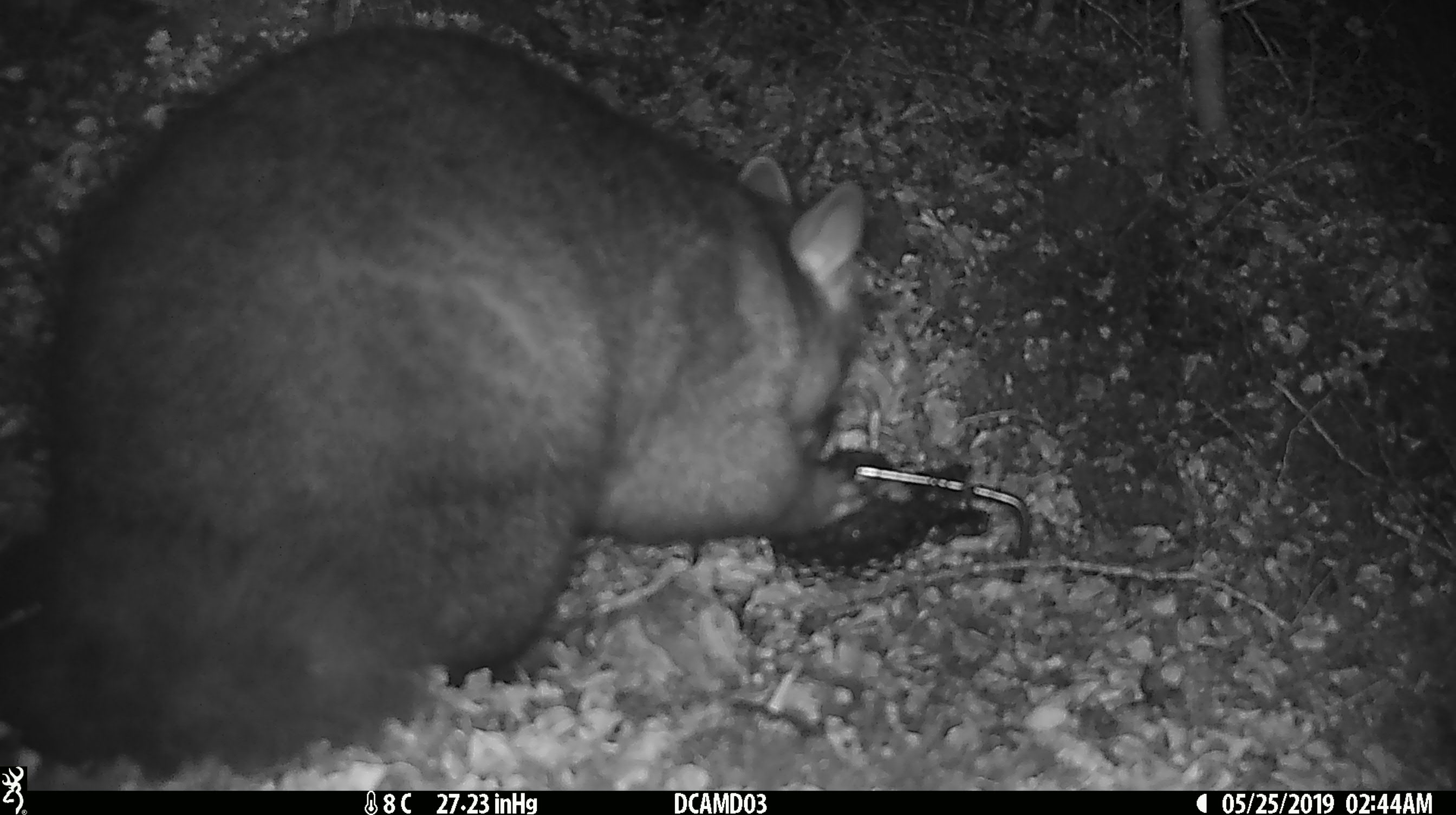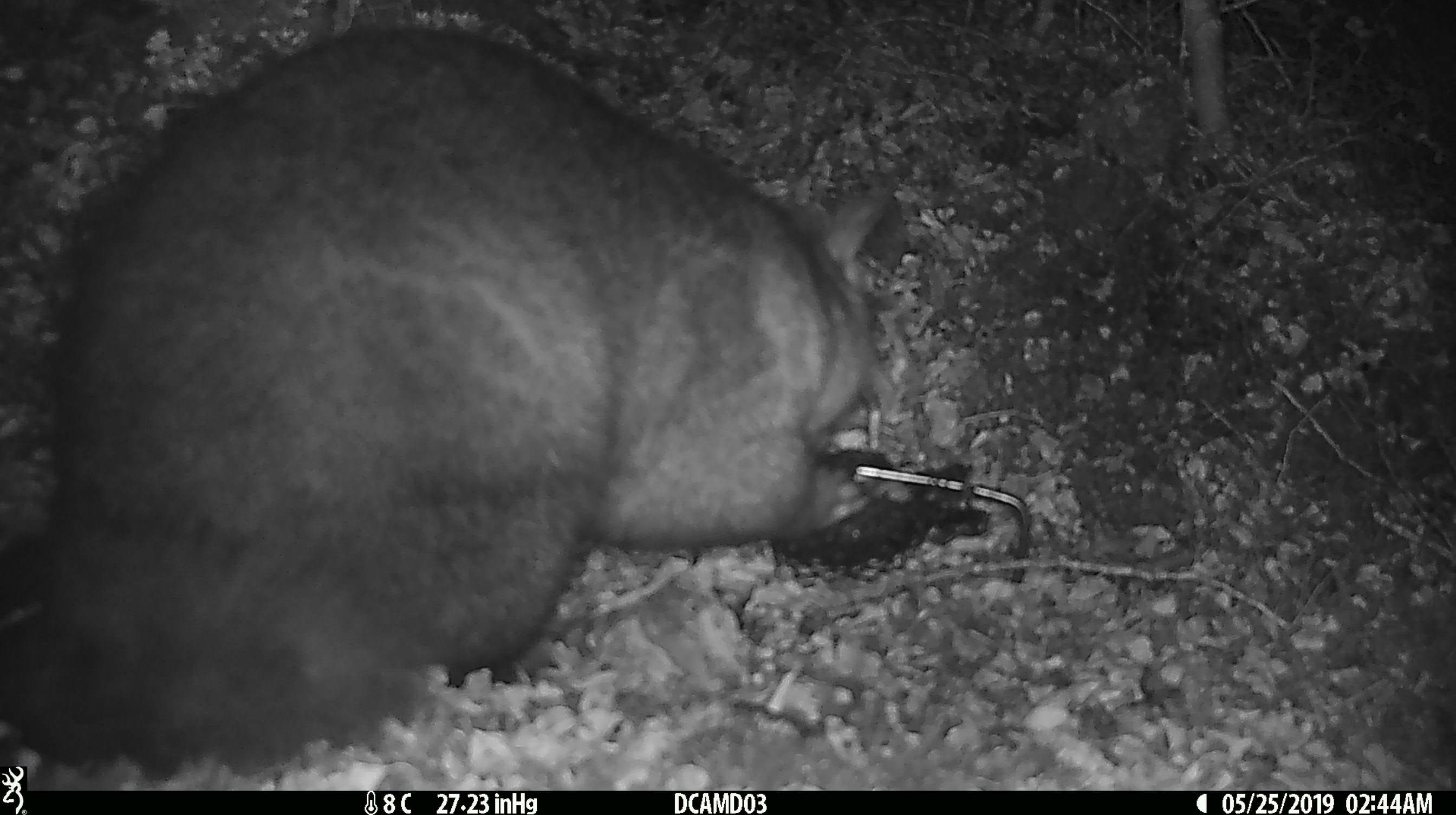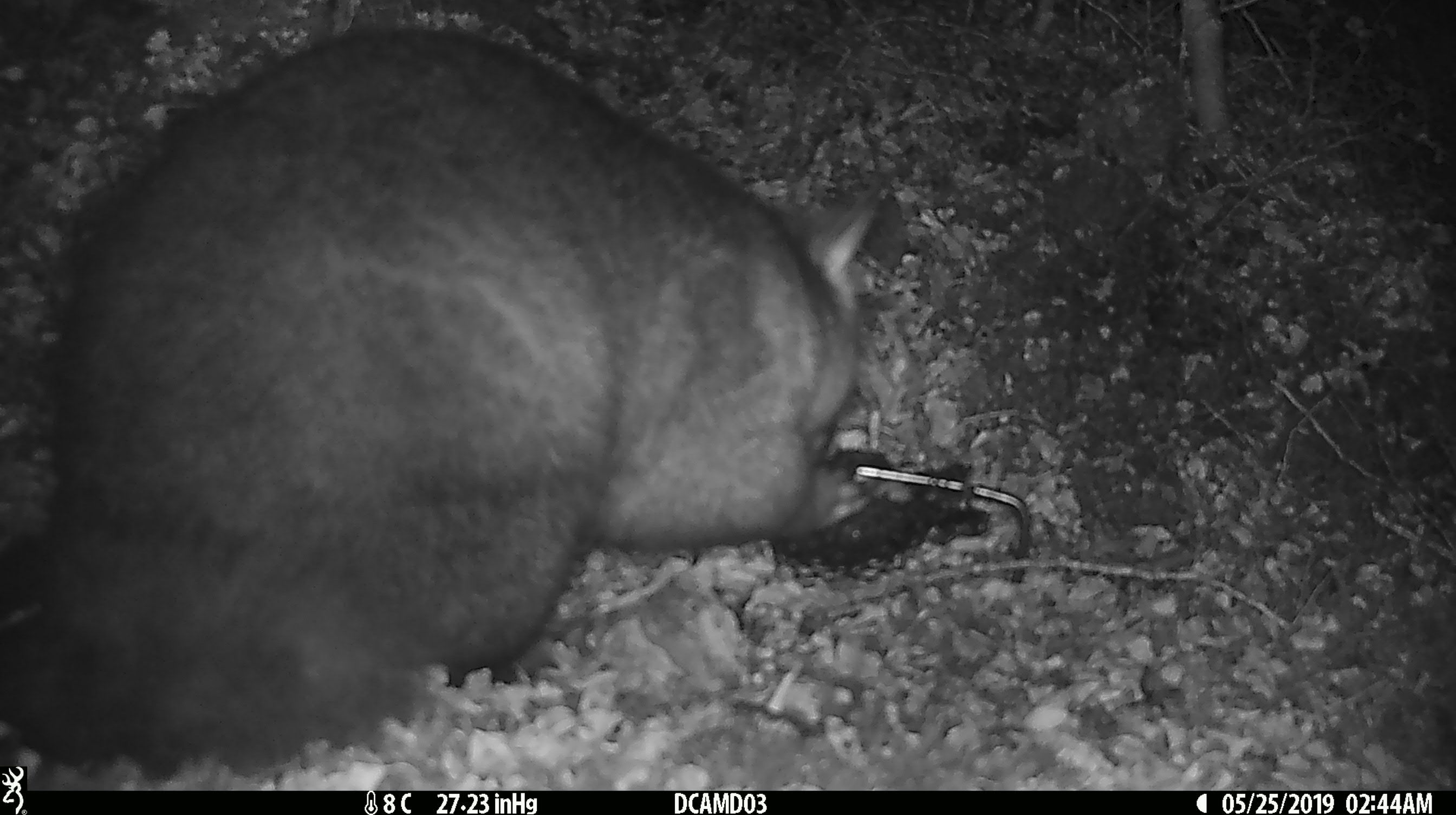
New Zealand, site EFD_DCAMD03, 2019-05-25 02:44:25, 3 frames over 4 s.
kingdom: Animalia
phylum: Chordata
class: Mammalia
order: Diprotodontia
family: Phalangeridae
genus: Trichosurus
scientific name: Trichosurus vulpecula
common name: common brushtail possum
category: possum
Possum (common brushtail possum) (Trichosurus vulpecula).